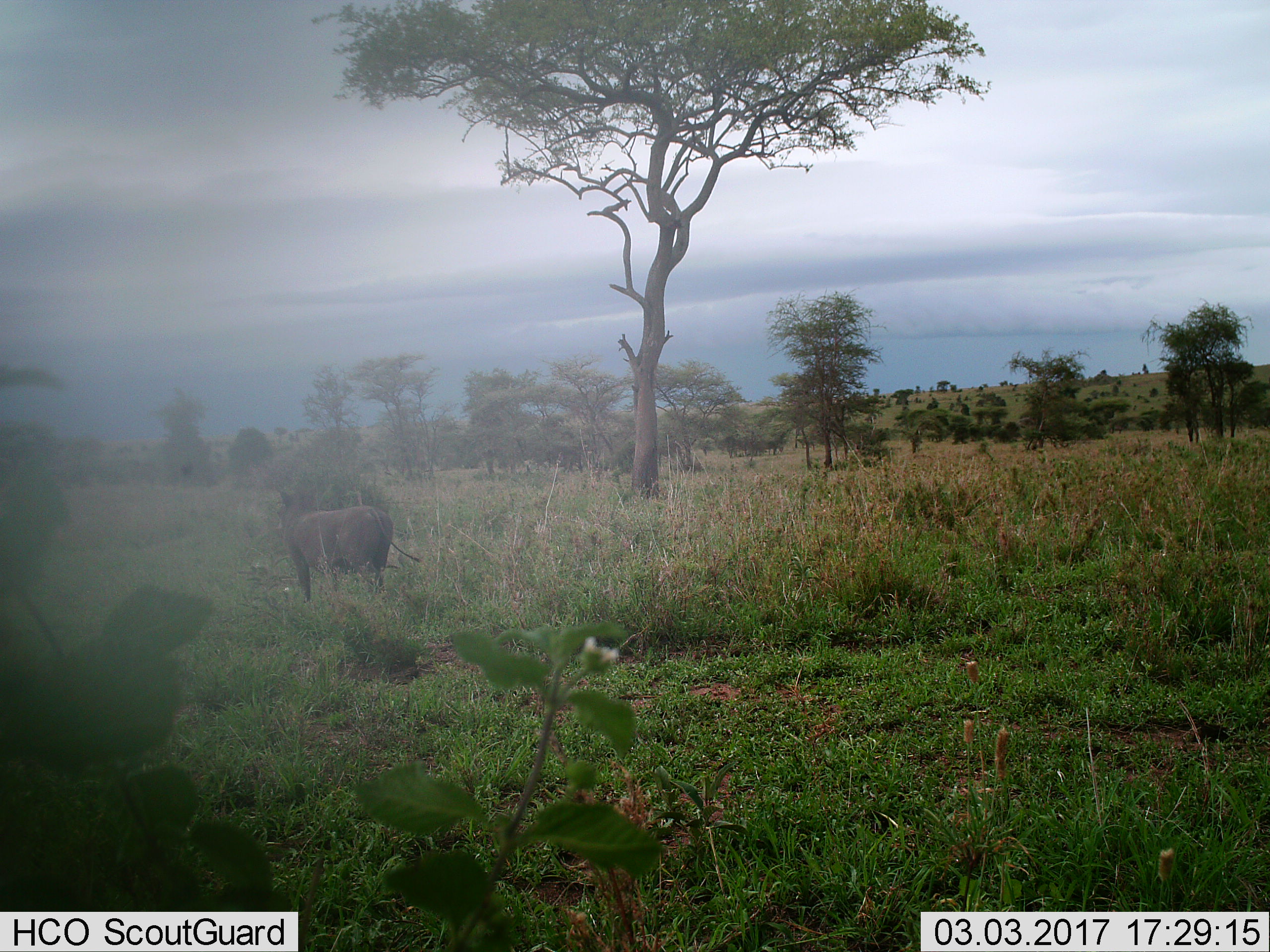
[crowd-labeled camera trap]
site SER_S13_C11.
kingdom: Animalia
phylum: Chordata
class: Mammalia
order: Artiodactyla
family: Suidae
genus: Phacochoerus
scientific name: Phacochoerus africanus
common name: warthog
Warthog (Phacochoerus africanus), count 1. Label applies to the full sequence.